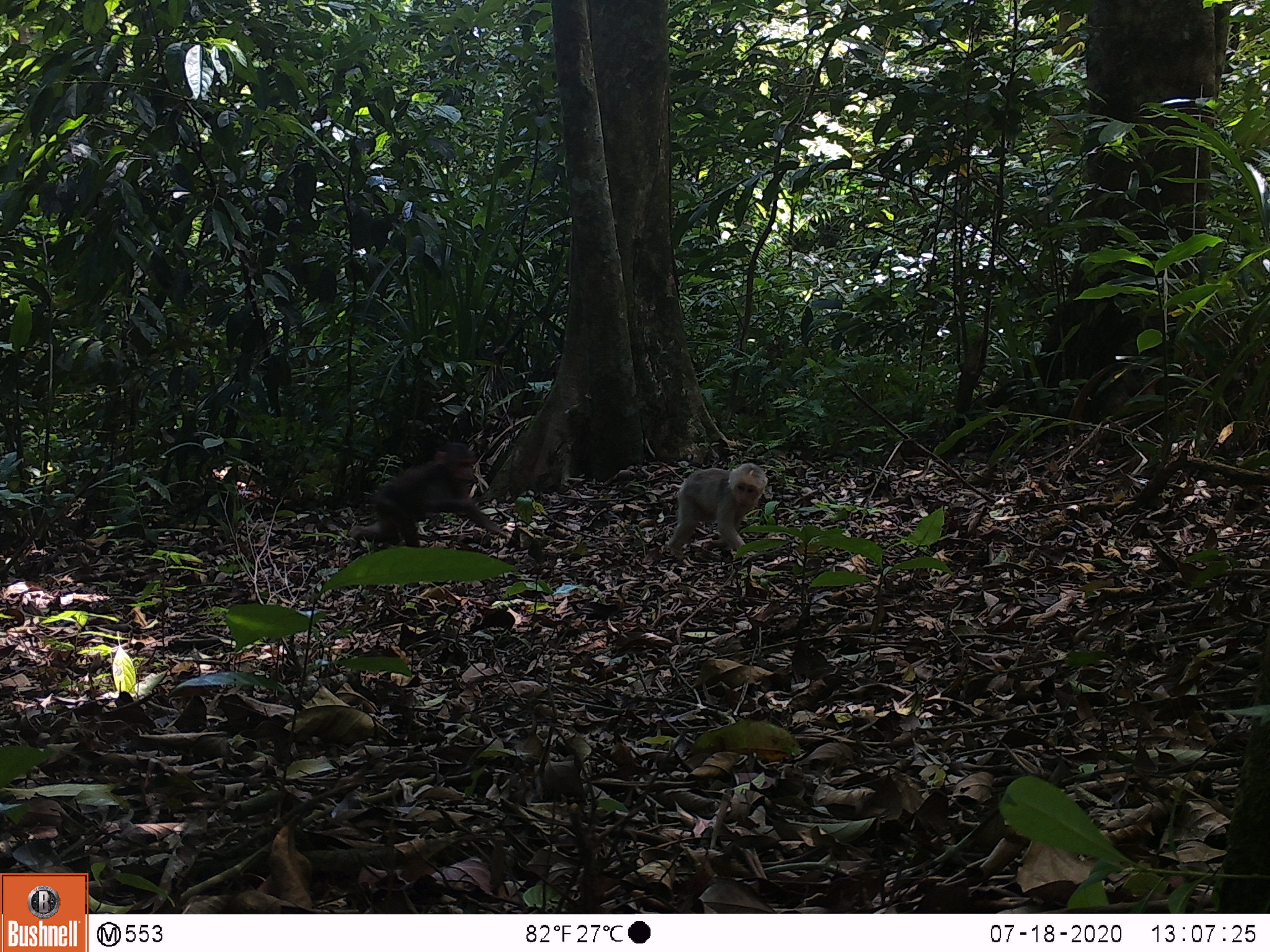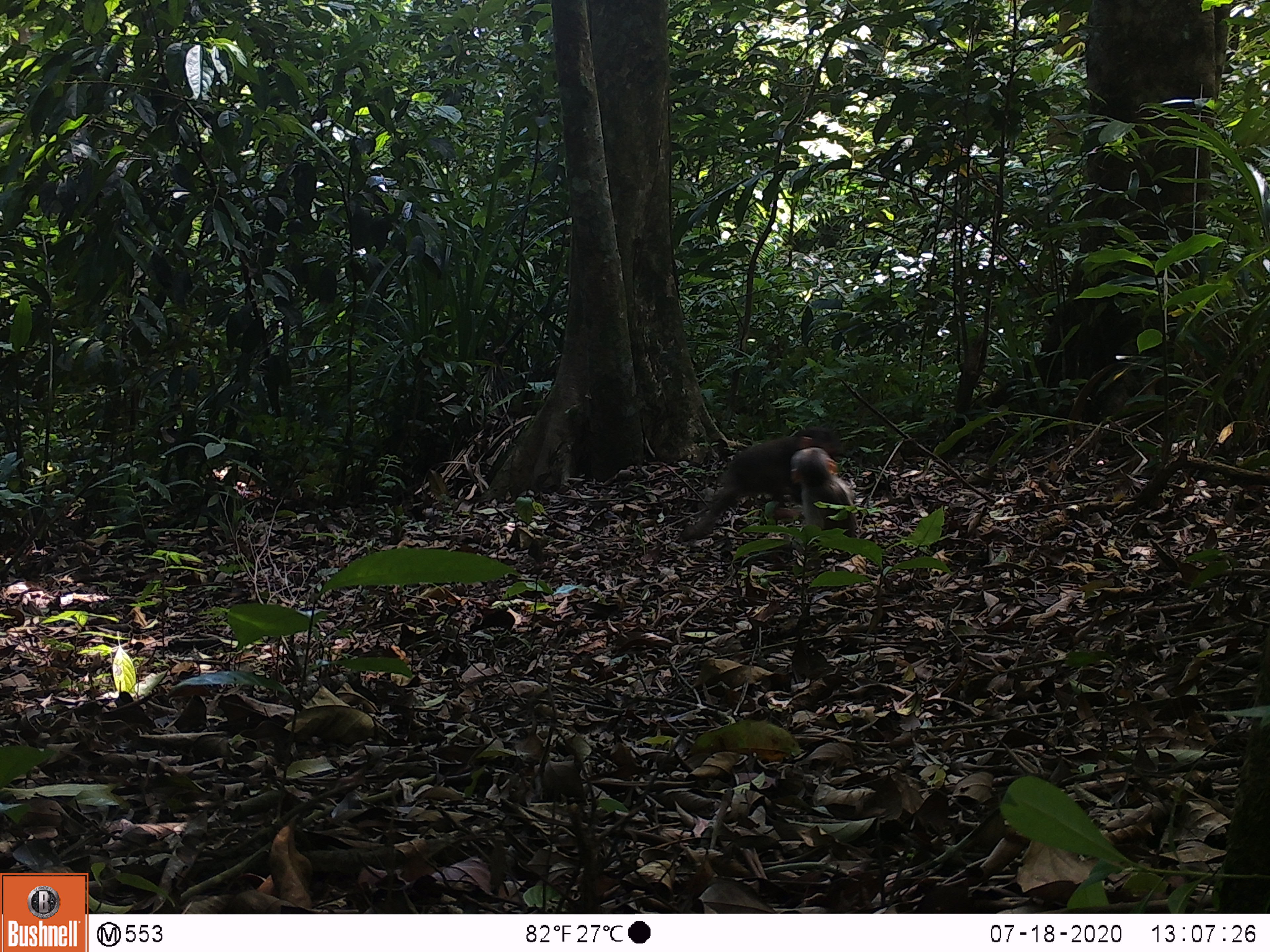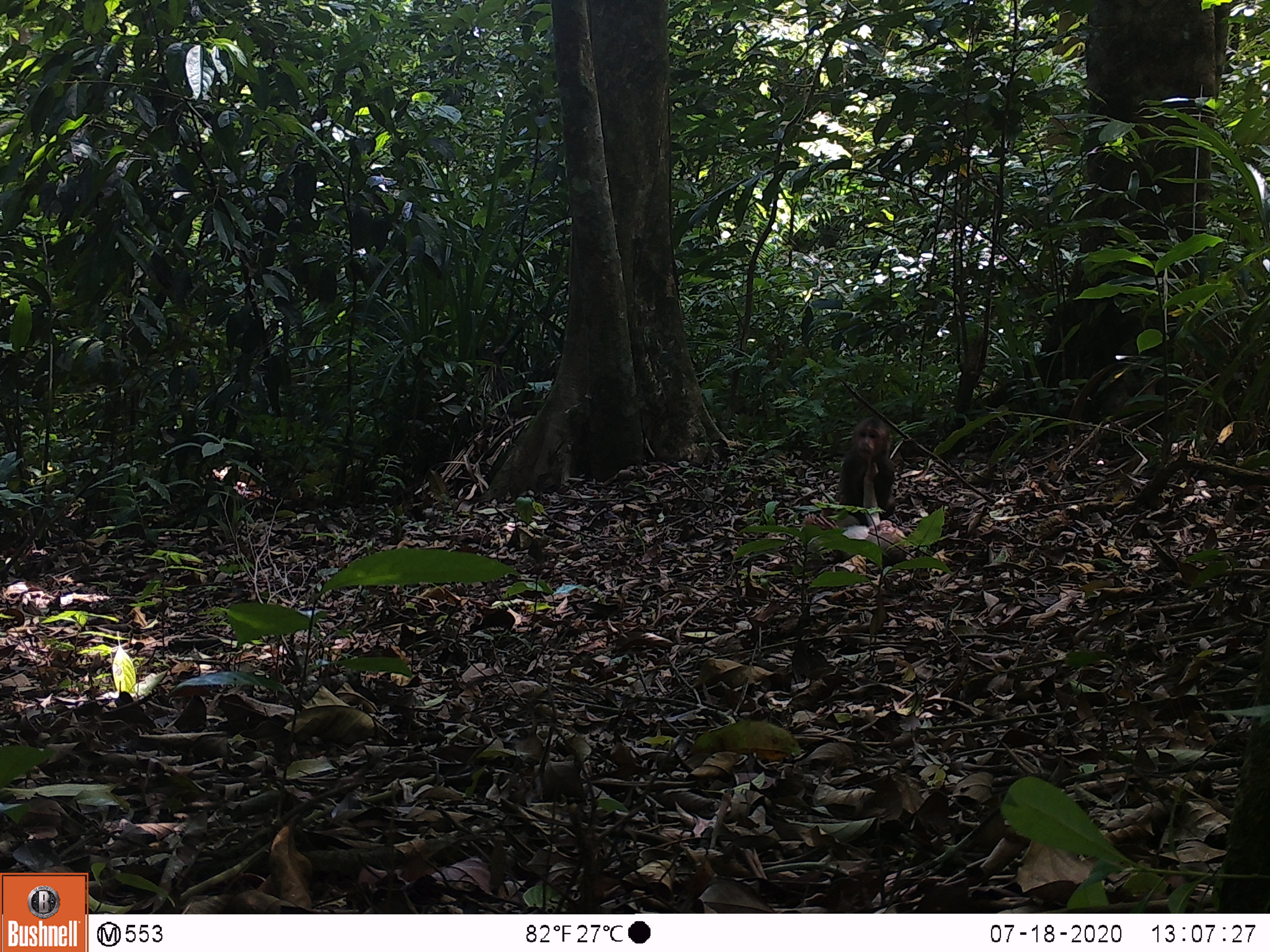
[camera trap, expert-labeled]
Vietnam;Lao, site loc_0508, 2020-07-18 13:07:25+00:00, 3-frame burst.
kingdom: Animalia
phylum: Chordata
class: Mammalia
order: Primates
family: Cercopithecidae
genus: Macaca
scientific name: Macaca arctoides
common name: stump-tailed macaque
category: stump tailed macaque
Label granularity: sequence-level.